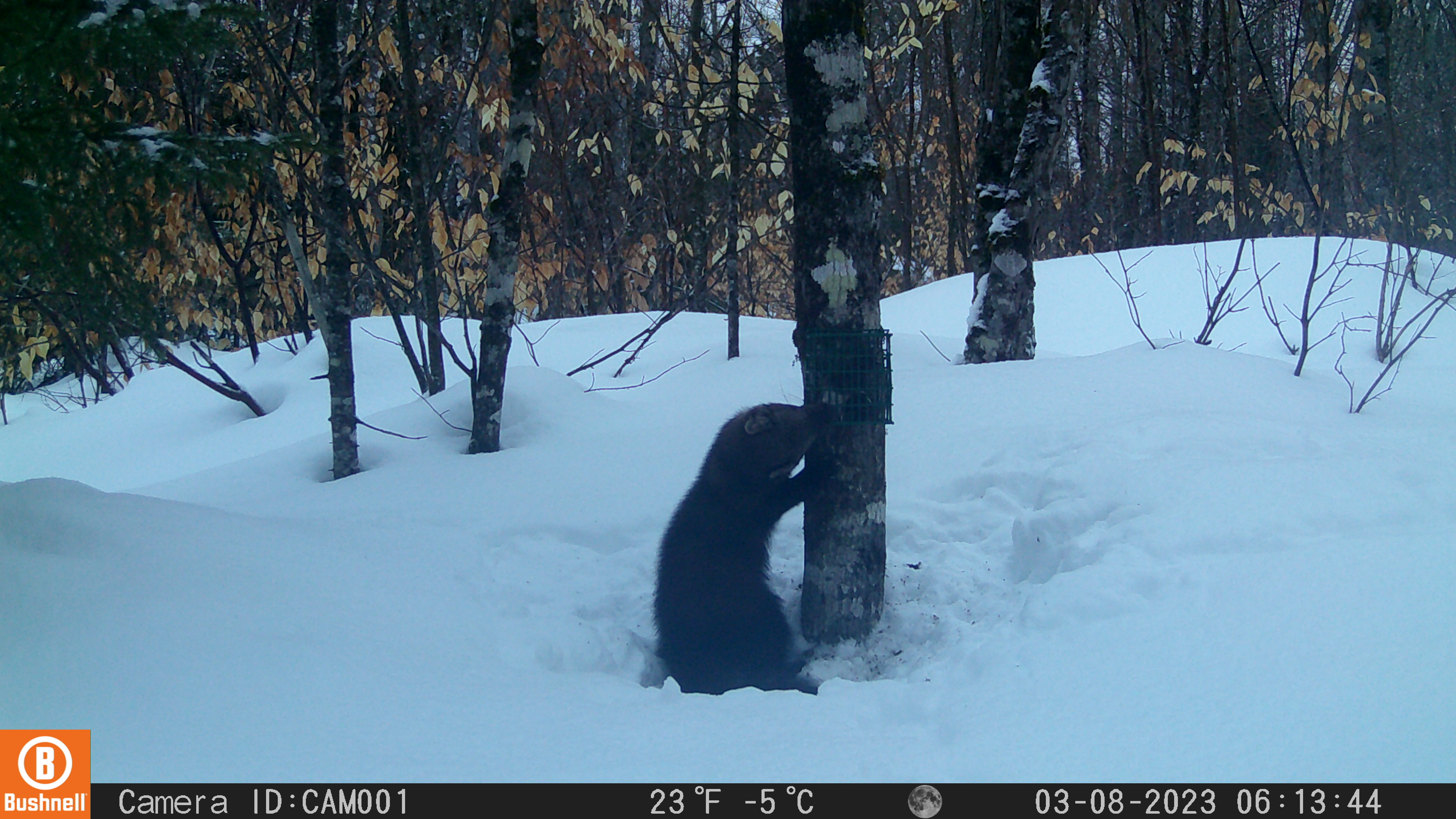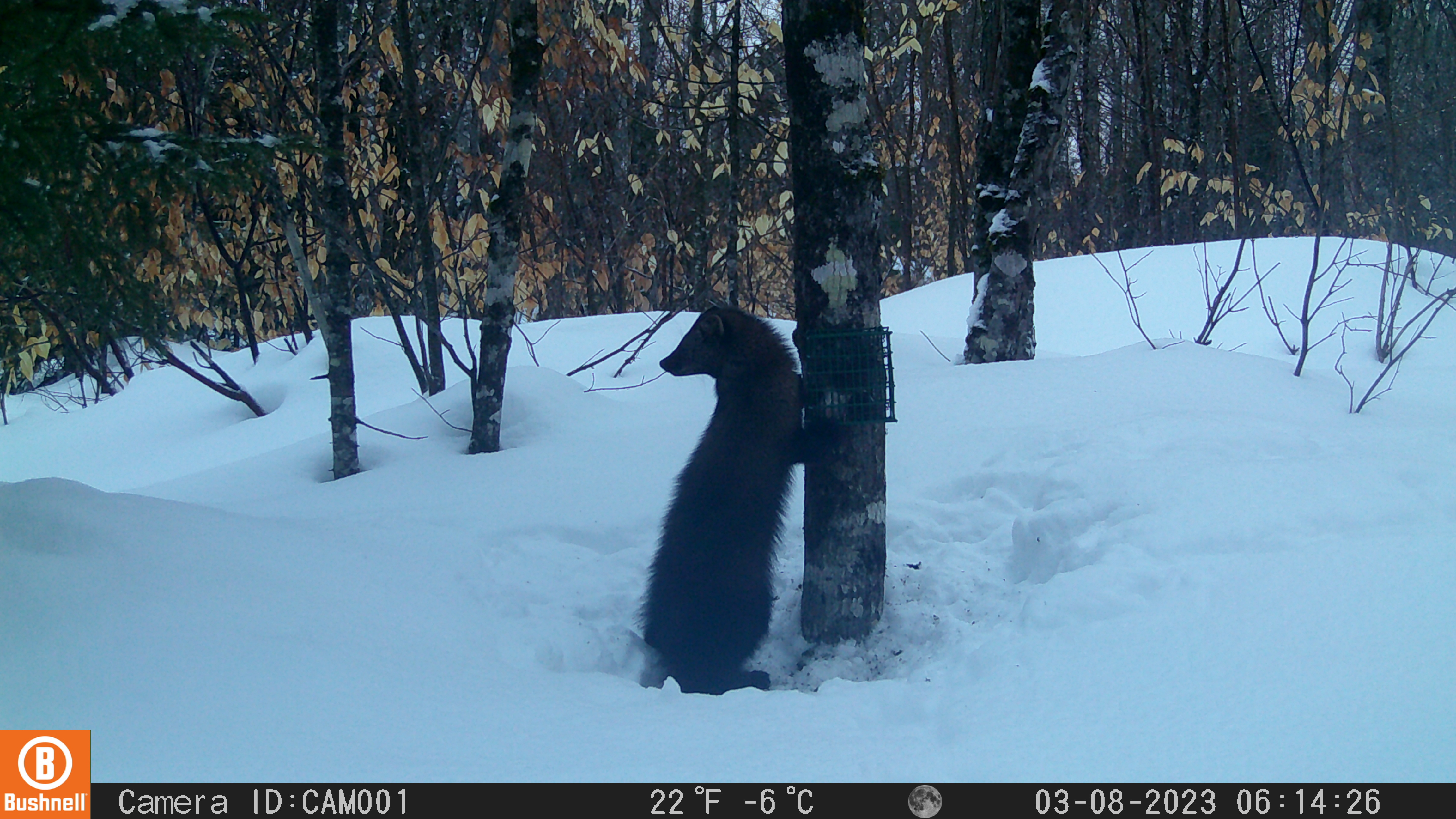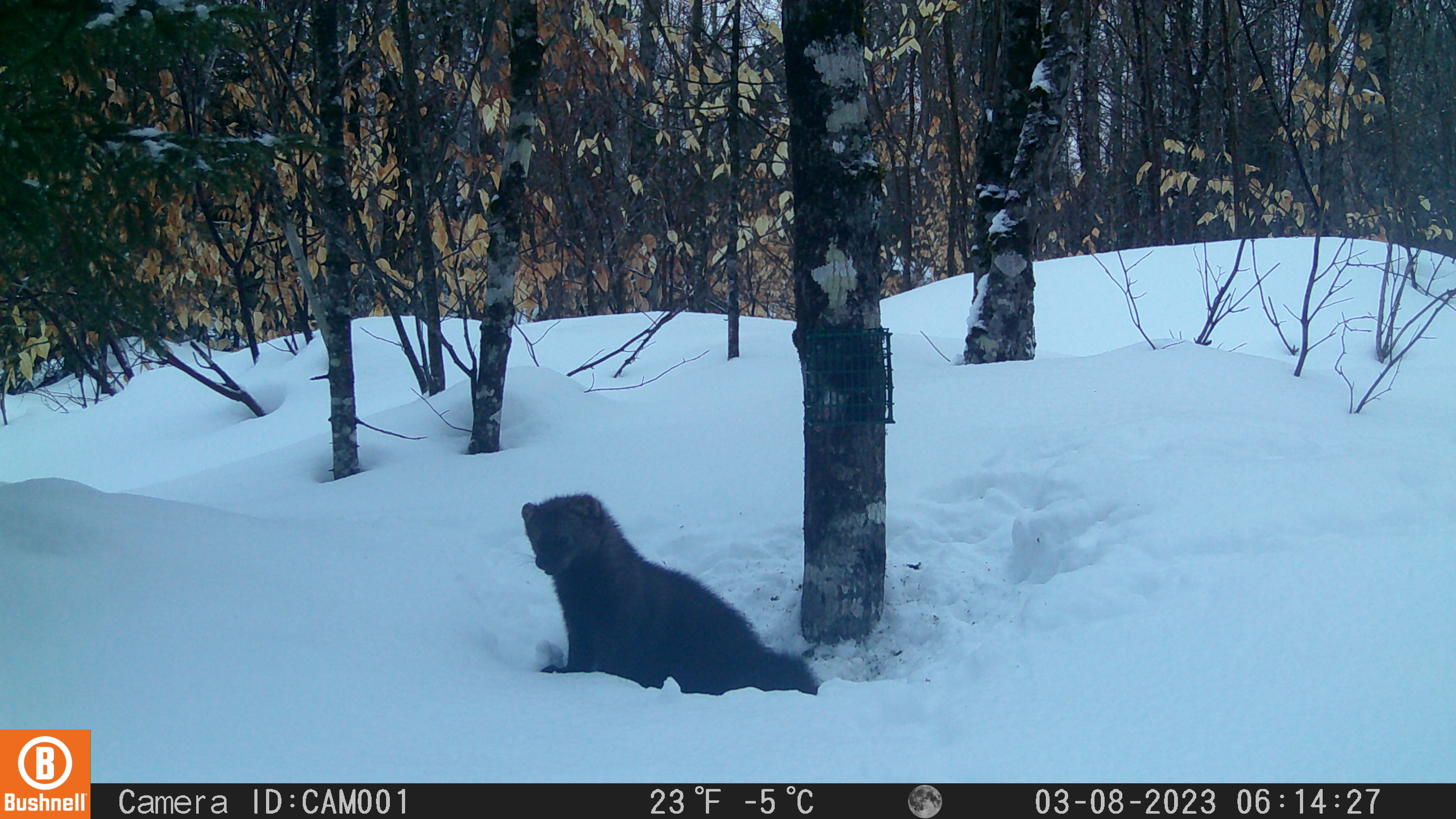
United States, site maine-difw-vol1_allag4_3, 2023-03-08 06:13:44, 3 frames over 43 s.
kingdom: Animalia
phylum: Chordata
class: Mammalia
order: Carnivora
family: Mustelidae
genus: Pekania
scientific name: Pekania pennanti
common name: fisher